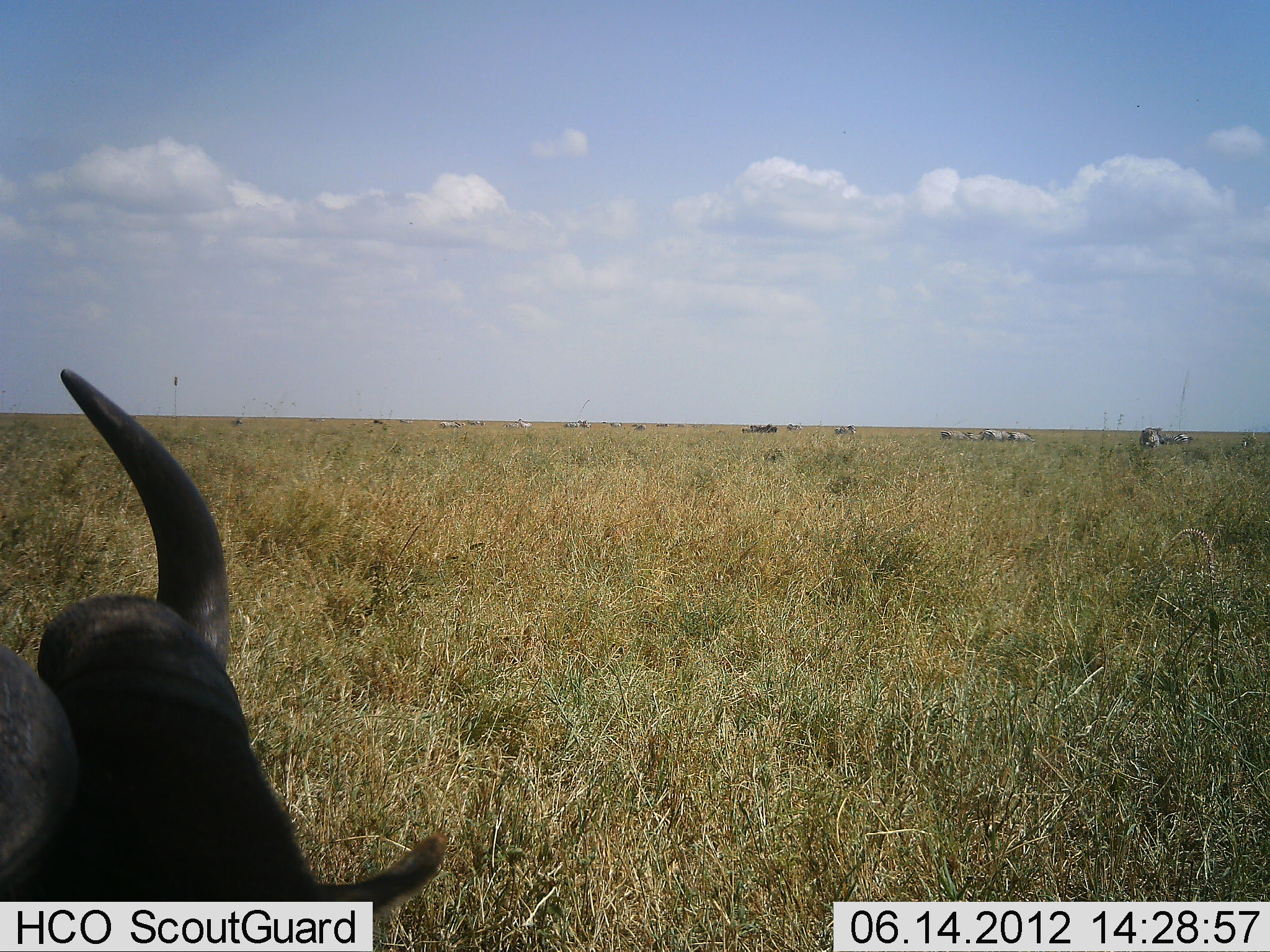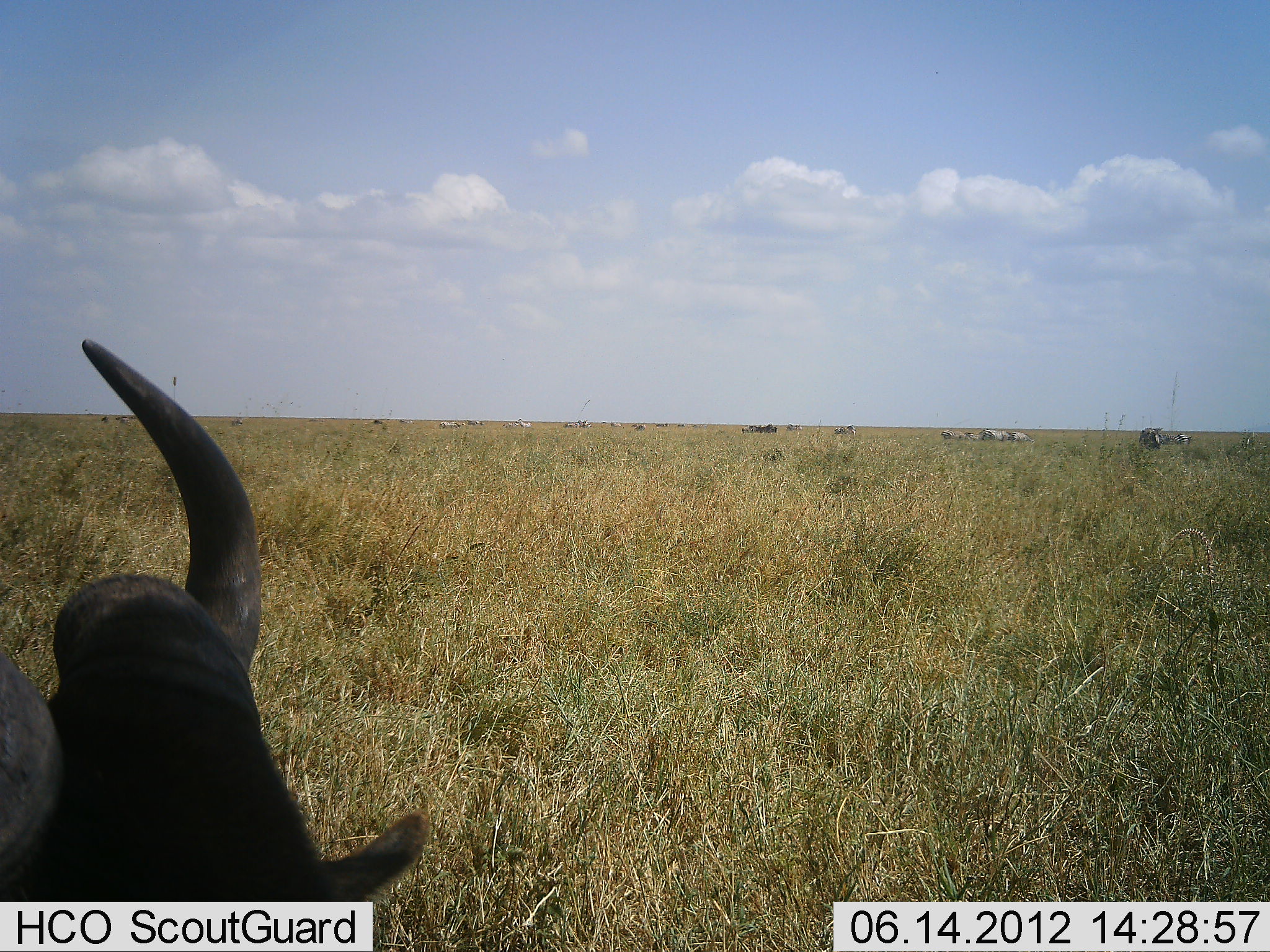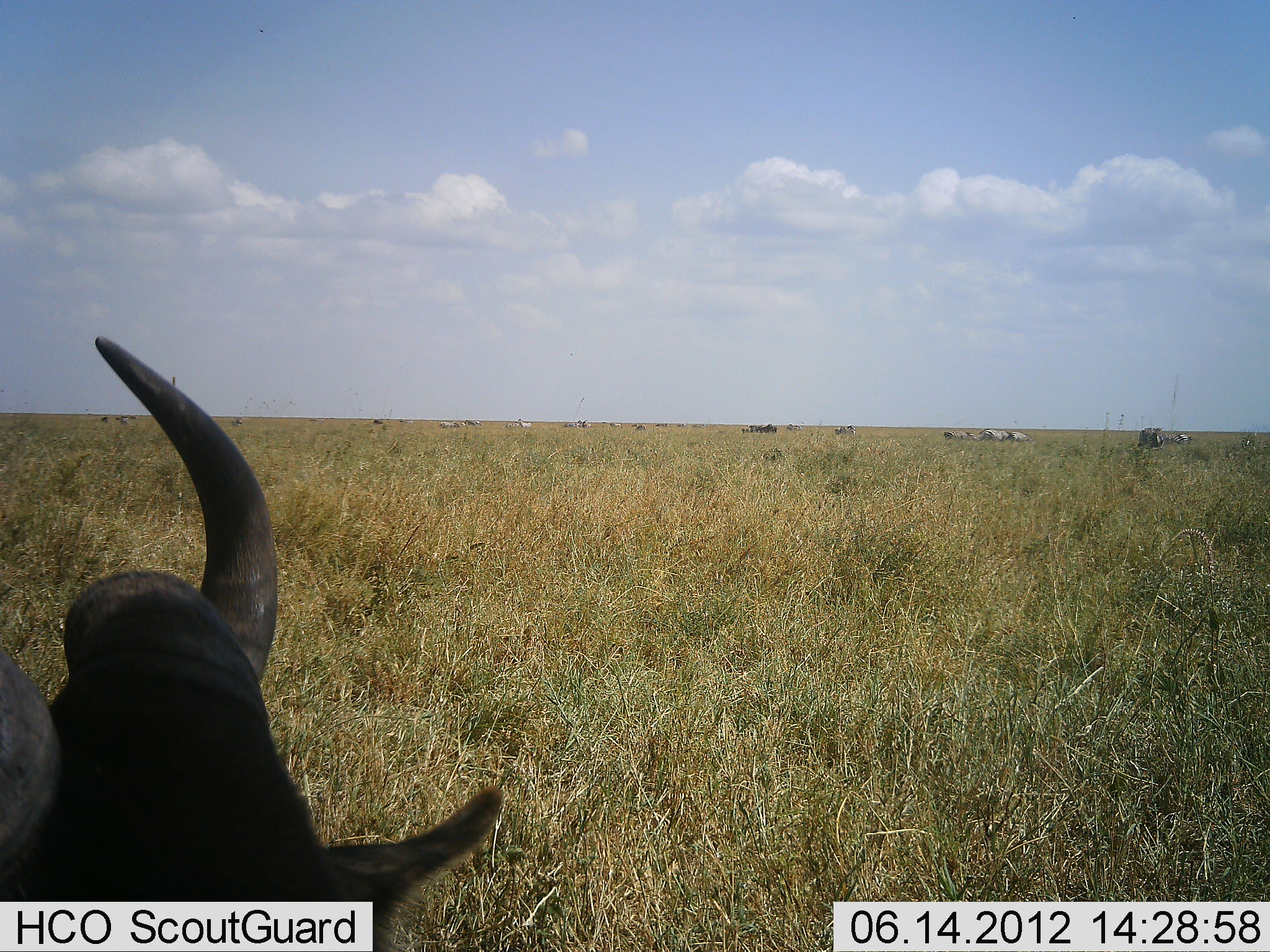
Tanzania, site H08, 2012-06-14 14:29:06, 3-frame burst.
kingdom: Animalia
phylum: Chordata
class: Mammalia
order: Artiodactyla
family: Bovidae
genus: Connochaetes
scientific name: Connochaetes taurinus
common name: blue wildebeest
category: wildebeest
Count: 1.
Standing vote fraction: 62%.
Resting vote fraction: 38%.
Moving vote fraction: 8%.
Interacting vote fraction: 0%.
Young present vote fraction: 0%.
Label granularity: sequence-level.